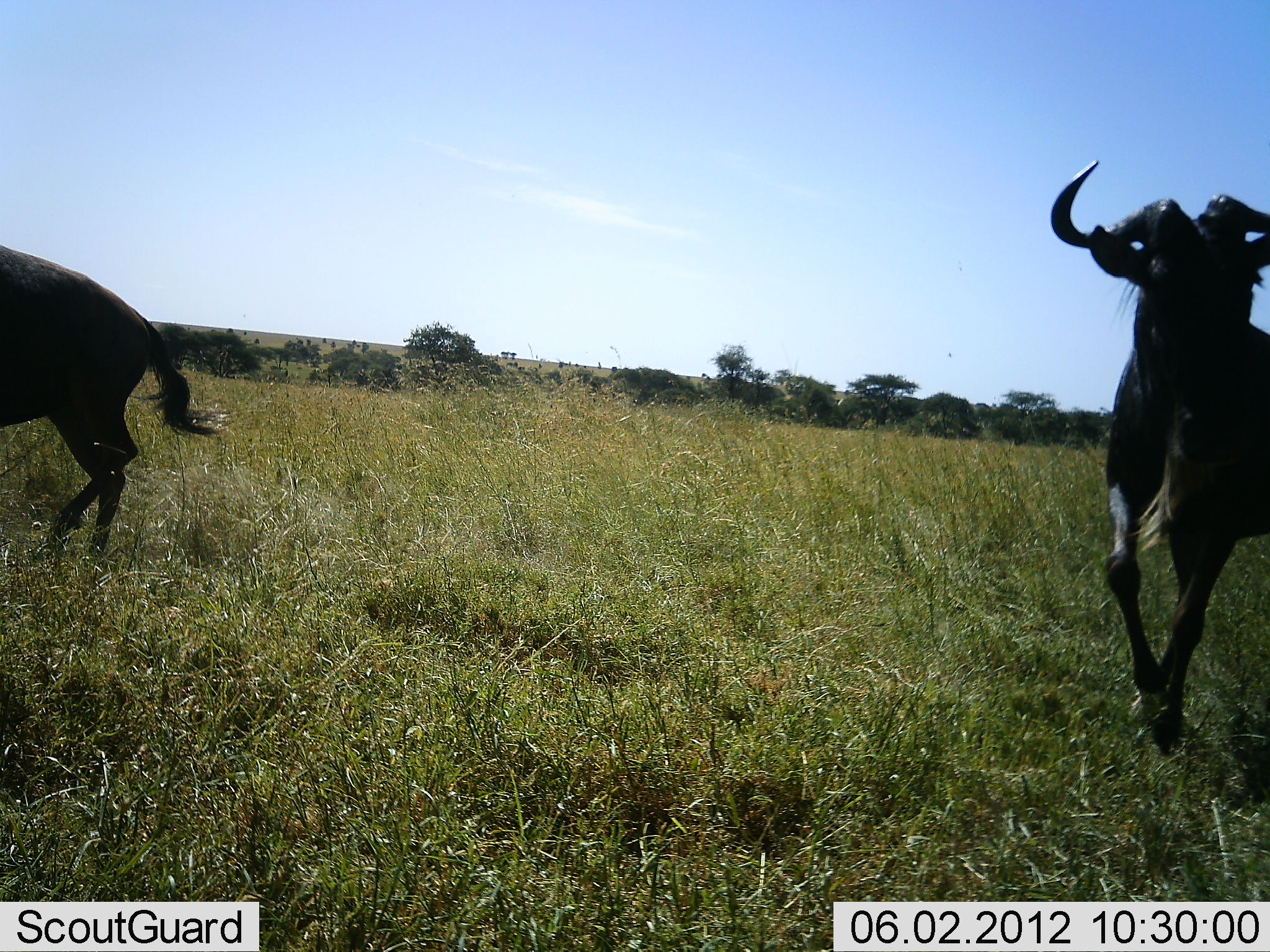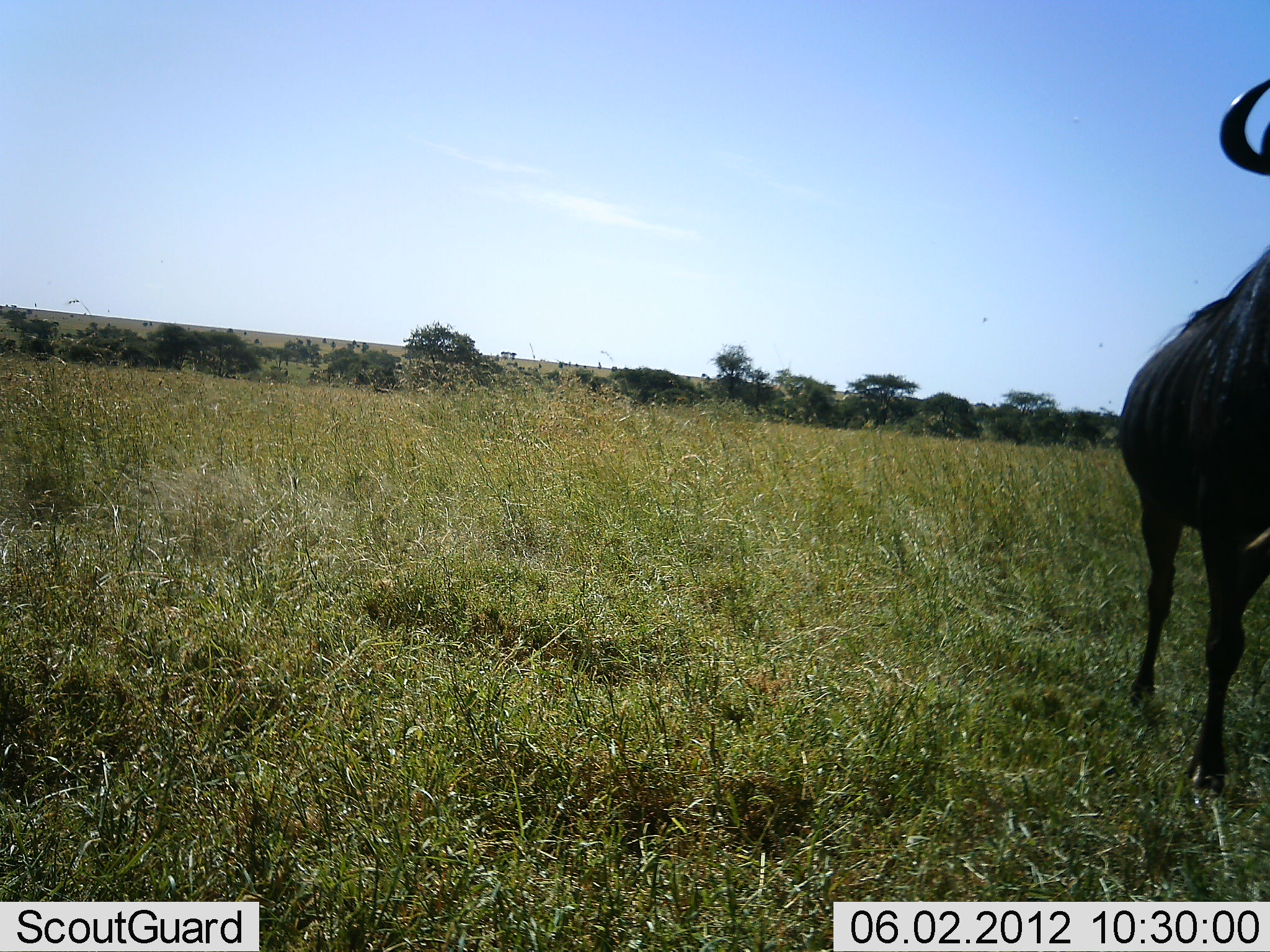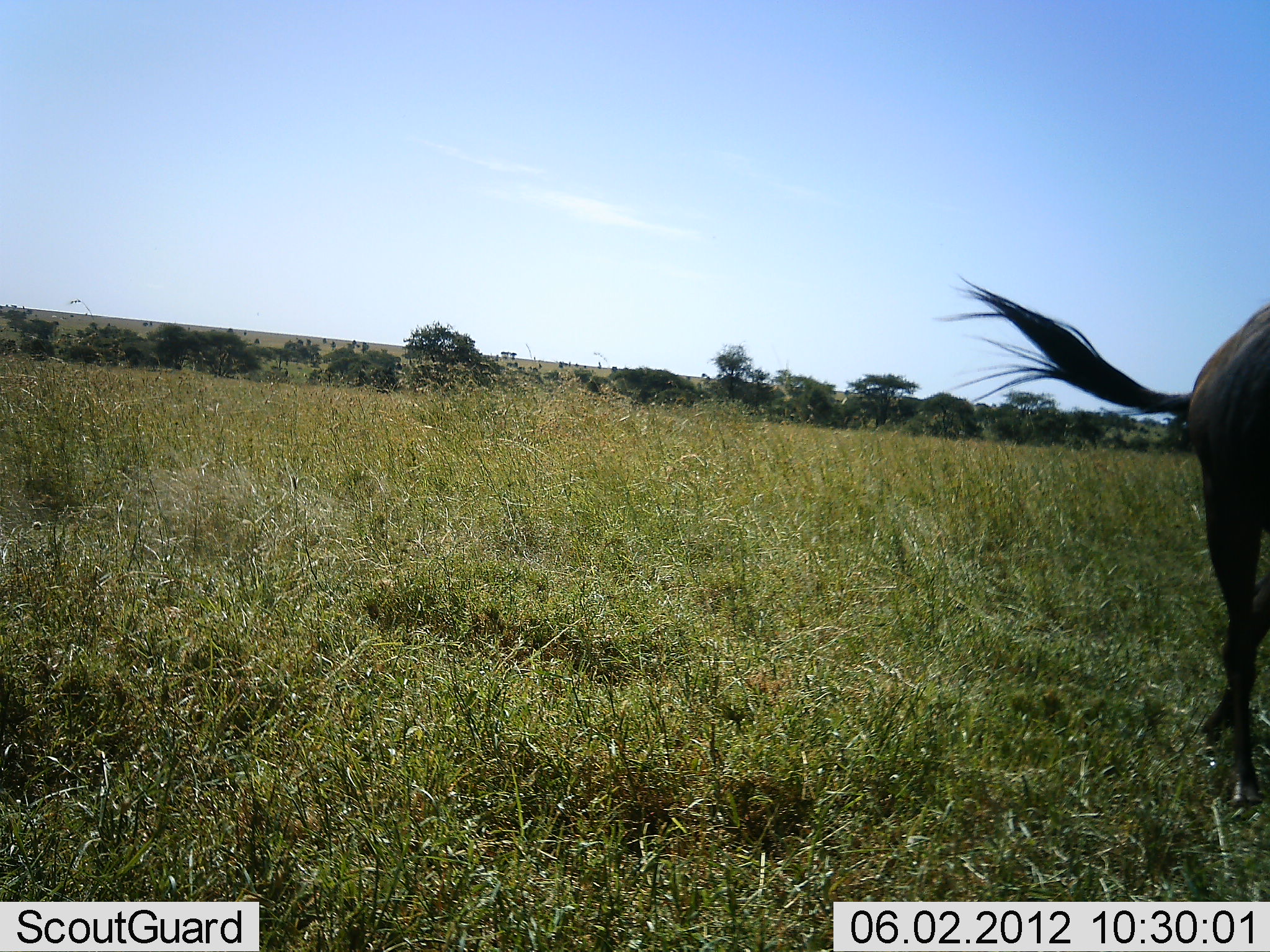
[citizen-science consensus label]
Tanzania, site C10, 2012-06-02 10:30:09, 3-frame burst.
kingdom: Animalia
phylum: Chordata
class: Mammalia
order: Artiodactyla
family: Bovidae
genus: Connochaetes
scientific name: Connochaetes taurinus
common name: blue wildebeest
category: wildebeest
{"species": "wildebeest (blue wildebeest) (Connochaetes taurinus)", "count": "2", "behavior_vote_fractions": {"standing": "0%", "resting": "0%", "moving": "100%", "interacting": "0%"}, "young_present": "0%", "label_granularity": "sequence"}